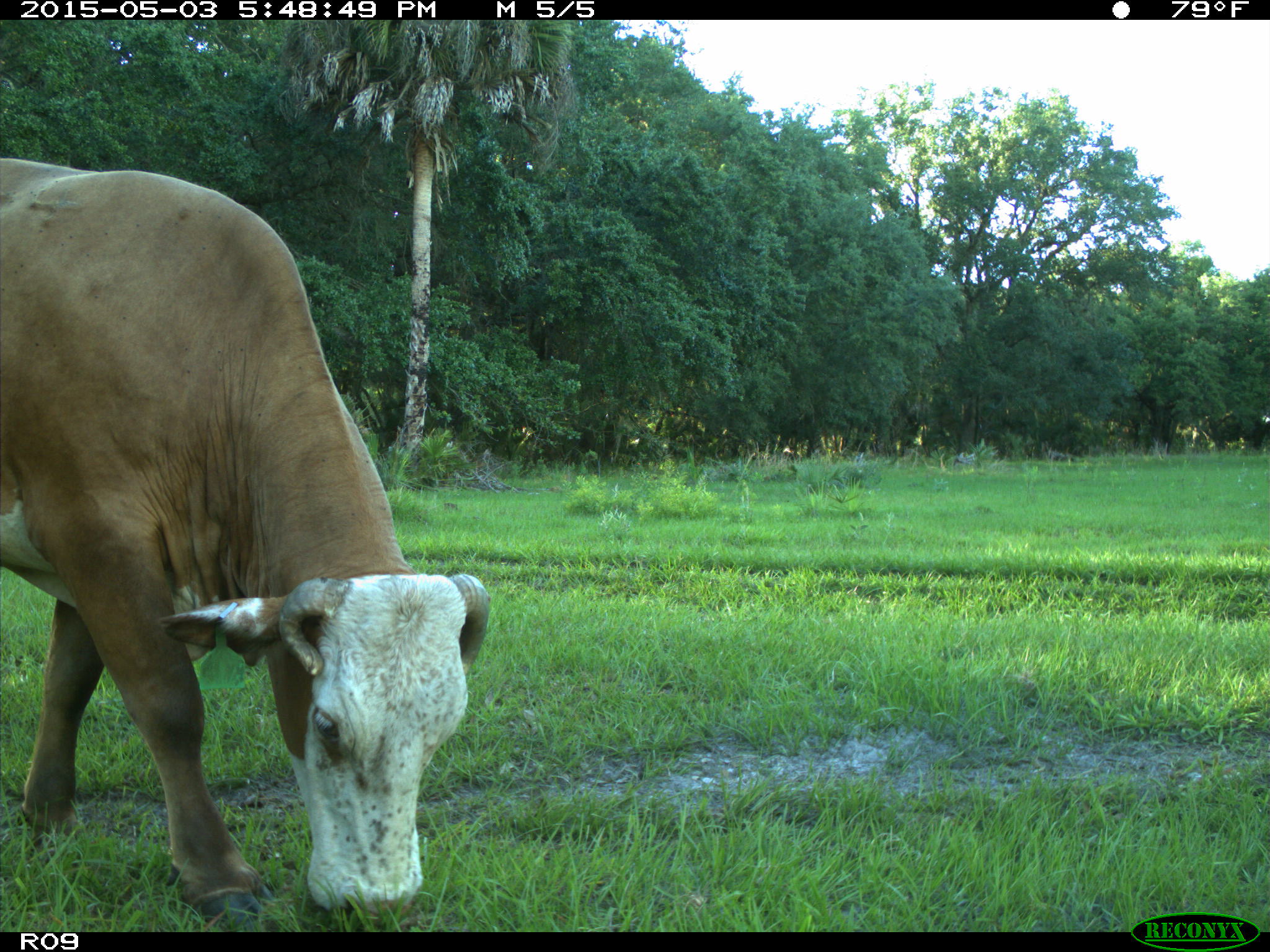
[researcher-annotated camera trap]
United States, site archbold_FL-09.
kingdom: Animalia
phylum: Chordata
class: Mammalia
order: Artiodactyla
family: Bovidae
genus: Bos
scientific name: Bos taurus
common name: domestic cow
Bos taurus (domestic cow).